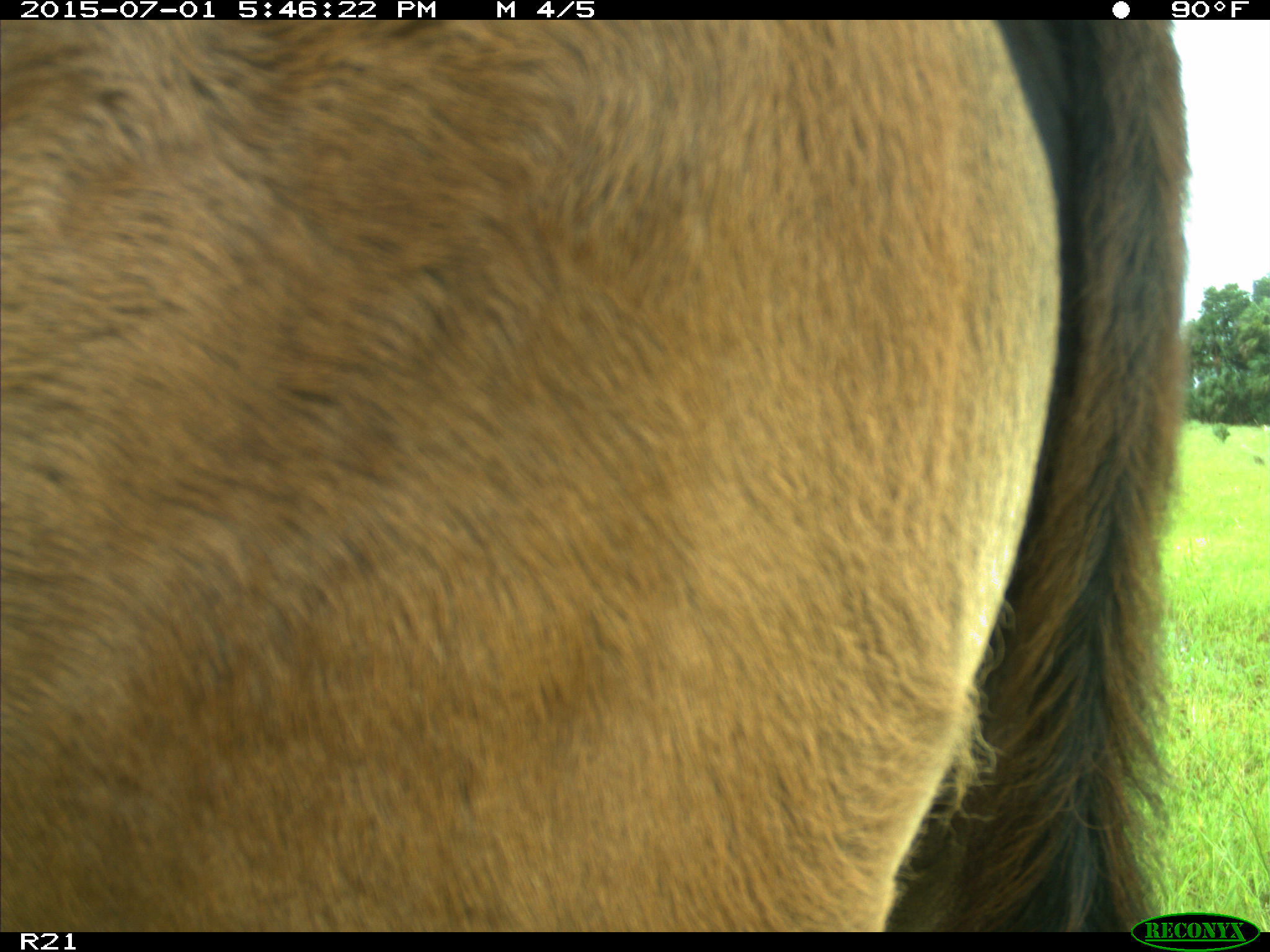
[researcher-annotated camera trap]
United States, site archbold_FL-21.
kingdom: Animalia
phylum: Chordata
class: Mammalia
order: Artiodactyla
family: Bovidae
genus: Bos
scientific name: Bos taurus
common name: domestic cow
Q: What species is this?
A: Bos taurus (domestic cow).